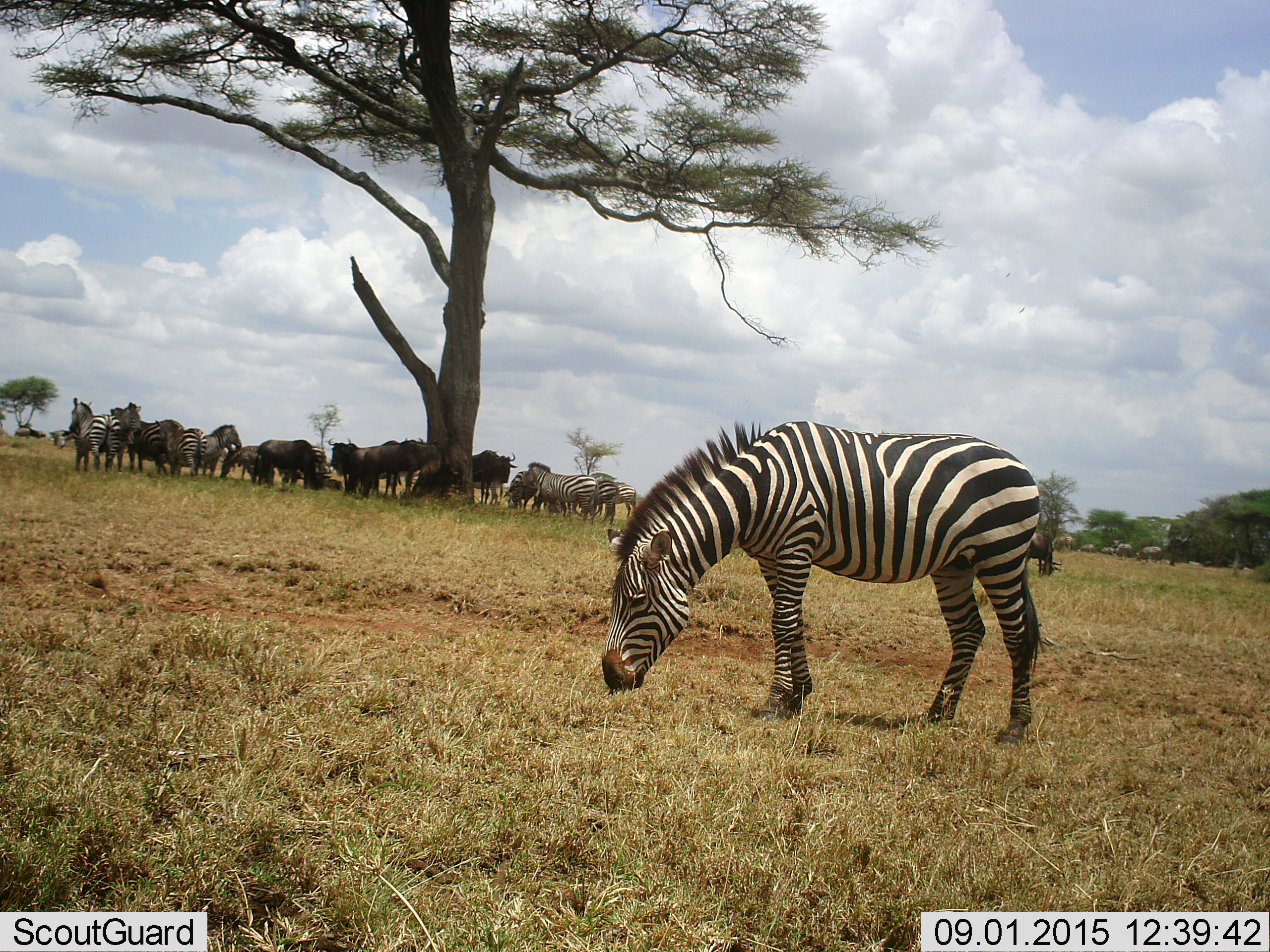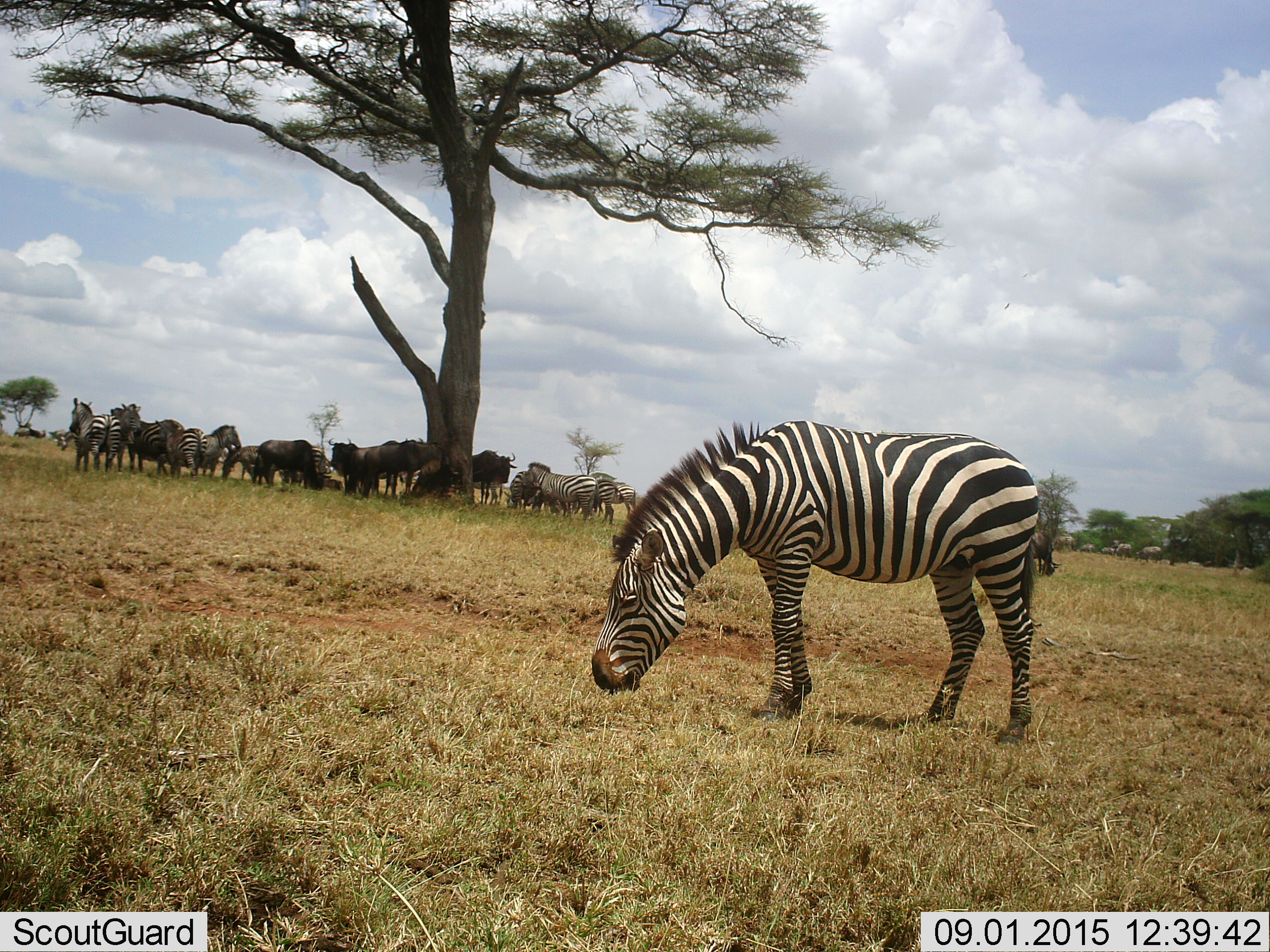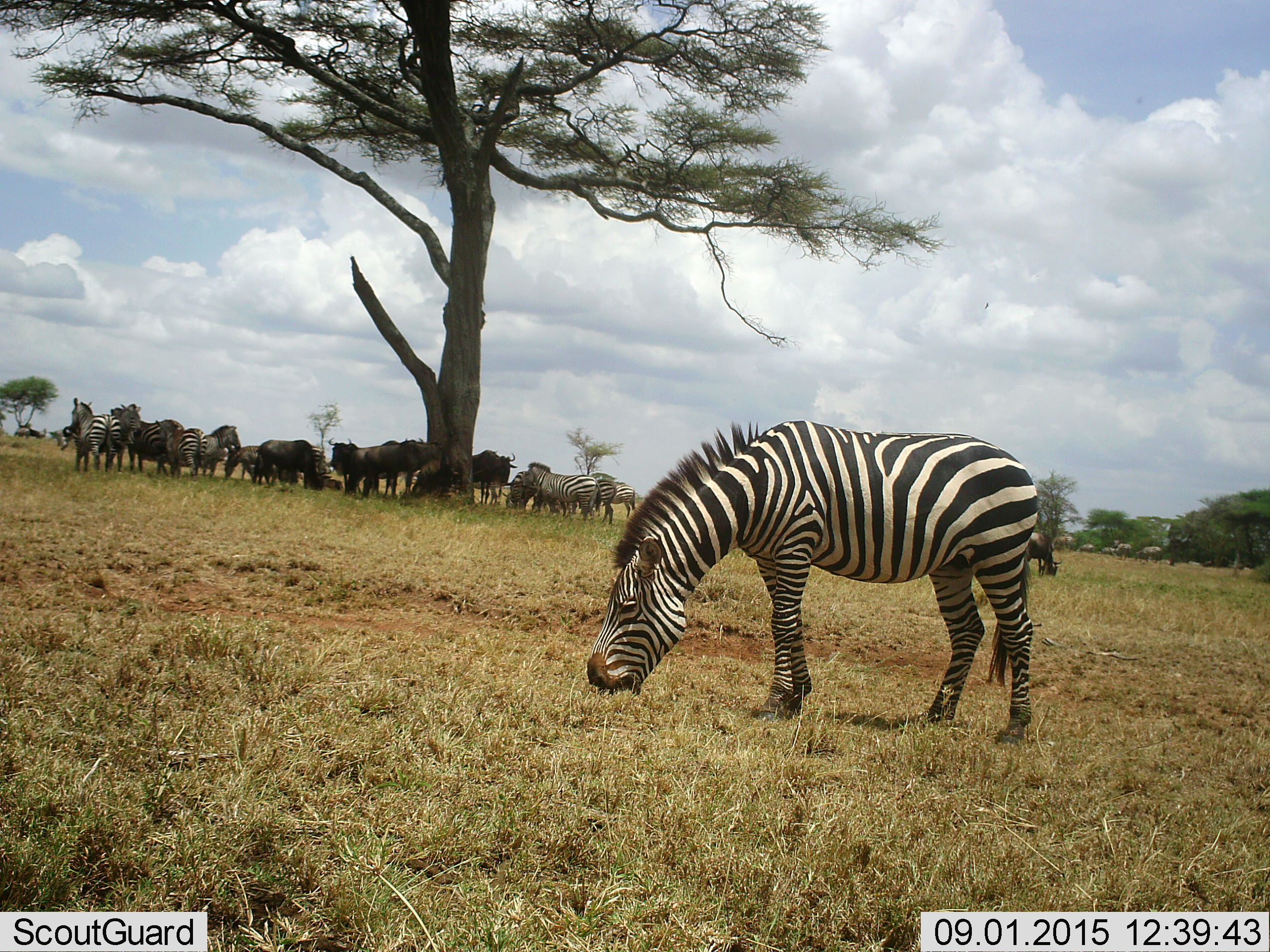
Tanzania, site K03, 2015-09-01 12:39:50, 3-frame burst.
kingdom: Animalia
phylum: Chordata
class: Mammalia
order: Artiodactyla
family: Bovidae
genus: Connochaetes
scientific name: Connochaetes taurinus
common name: blue wildebeest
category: wildebeest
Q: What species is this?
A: Wildebeest (blue wildebeest) (Connochaetes taurinus).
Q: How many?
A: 11-50.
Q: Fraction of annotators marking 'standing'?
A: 100%.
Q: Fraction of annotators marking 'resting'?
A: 33%.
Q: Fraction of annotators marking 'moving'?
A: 33%.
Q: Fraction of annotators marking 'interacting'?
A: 33%.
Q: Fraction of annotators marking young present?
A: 33%.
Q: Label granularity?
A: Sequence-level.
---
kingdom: Animalia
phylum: Chordata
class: Mammalia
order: Perissodactyla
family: Equidae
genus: Equus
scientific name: Equus quagga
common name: plains zebra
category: zebra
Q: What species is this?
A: Zebra (plains zebra) (Equus quagga).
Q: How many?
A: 11-50.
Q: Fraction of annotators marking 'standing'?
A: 75%.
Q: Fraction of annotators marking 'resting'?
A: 12%.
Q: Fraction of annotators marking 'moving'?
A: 25%.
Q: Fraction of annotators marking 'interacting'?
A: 25%.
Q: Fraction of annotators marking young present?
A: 12%.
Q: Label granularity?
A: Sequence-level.